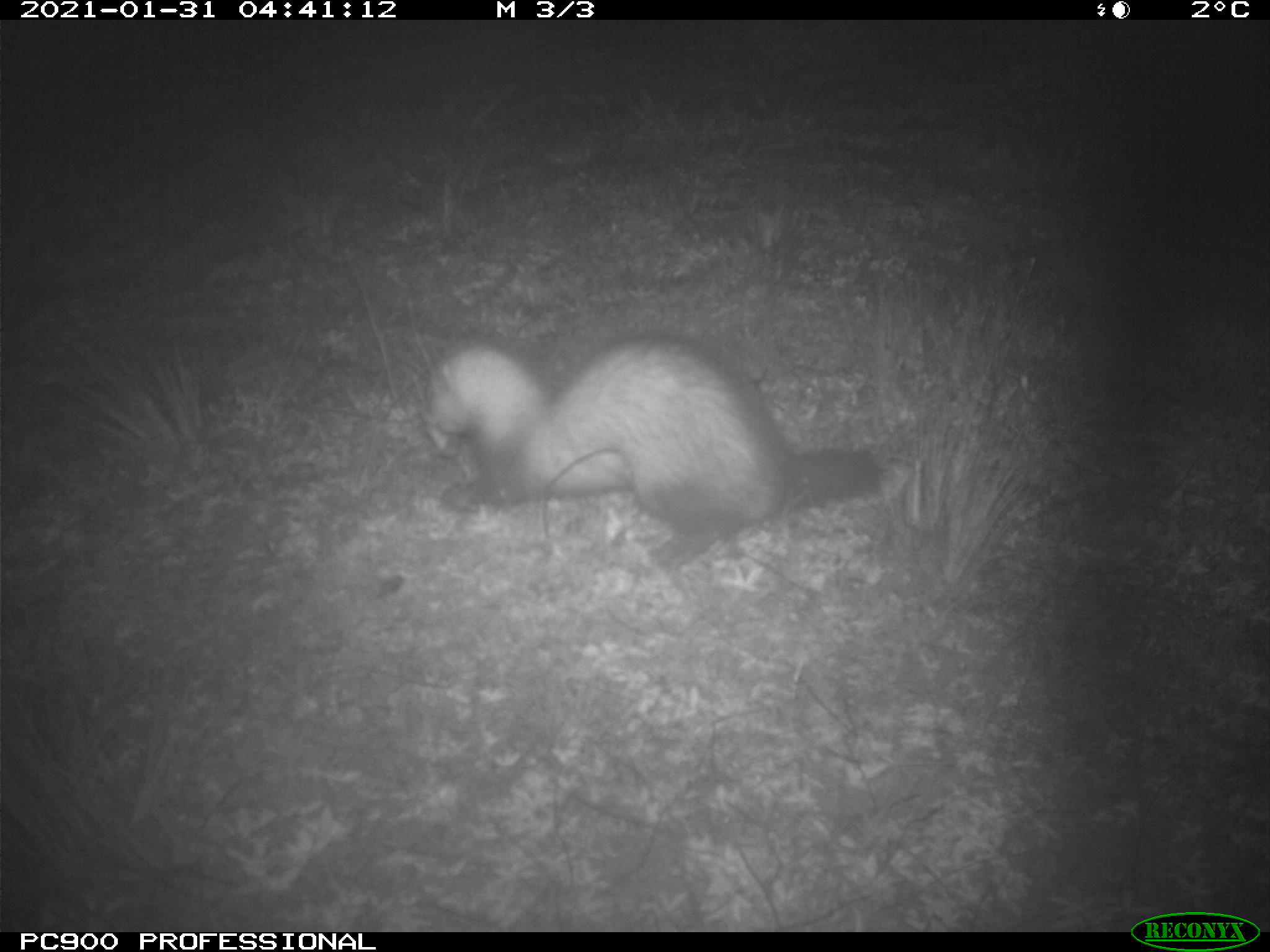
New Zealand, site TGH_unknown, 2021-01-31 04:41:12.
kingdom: Animalia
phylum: Chordata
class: Mammalia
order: Carnivora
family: Mustelidae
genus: Mustela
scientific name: Mustela furo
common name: ferret